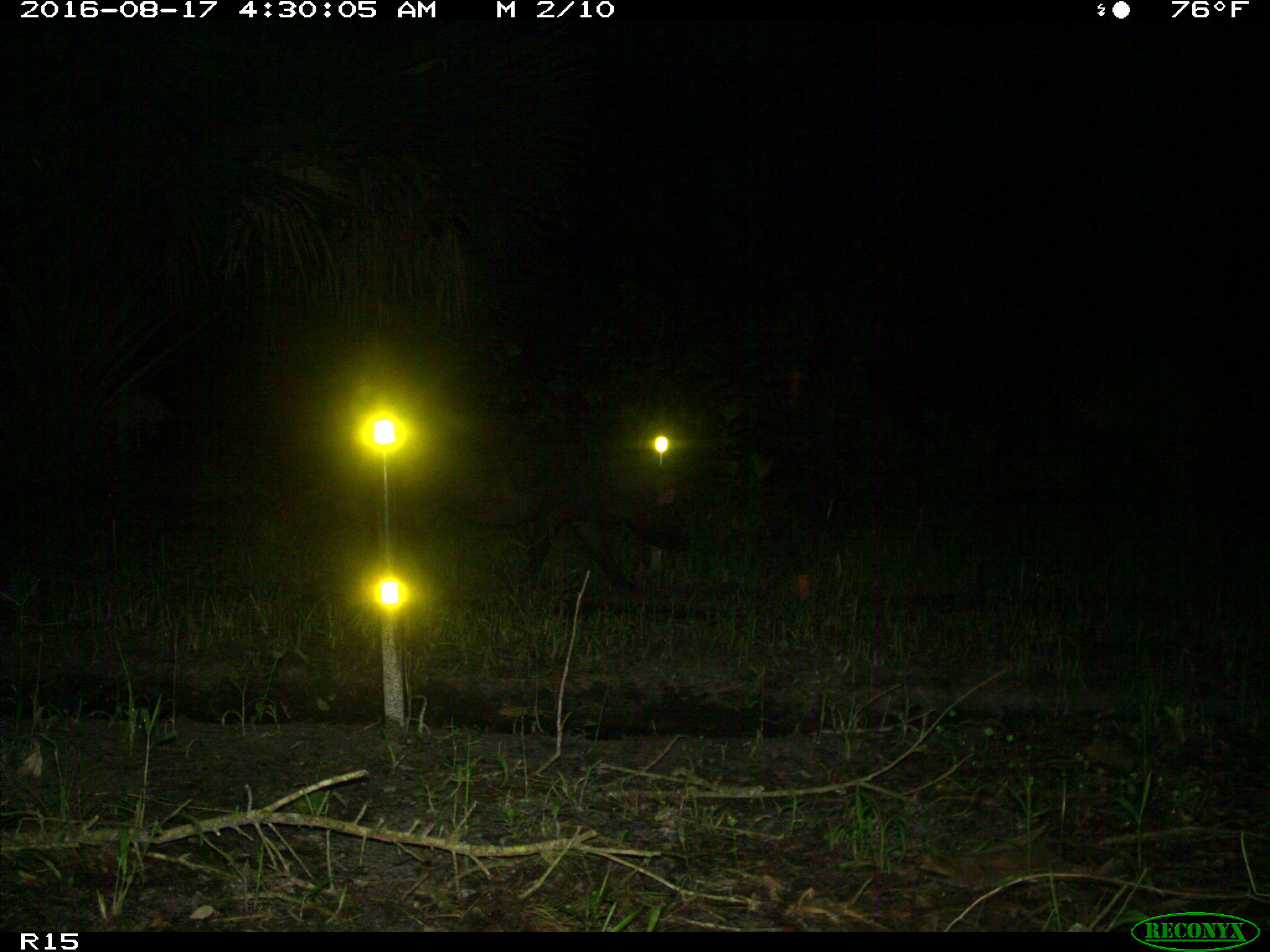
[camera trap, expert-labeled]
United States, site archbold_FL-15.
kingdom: Animalia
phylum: Chordata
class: Mammalia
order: Artiodactyla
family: Suidae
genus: Sus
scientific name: Sus scrofa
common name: wild boar